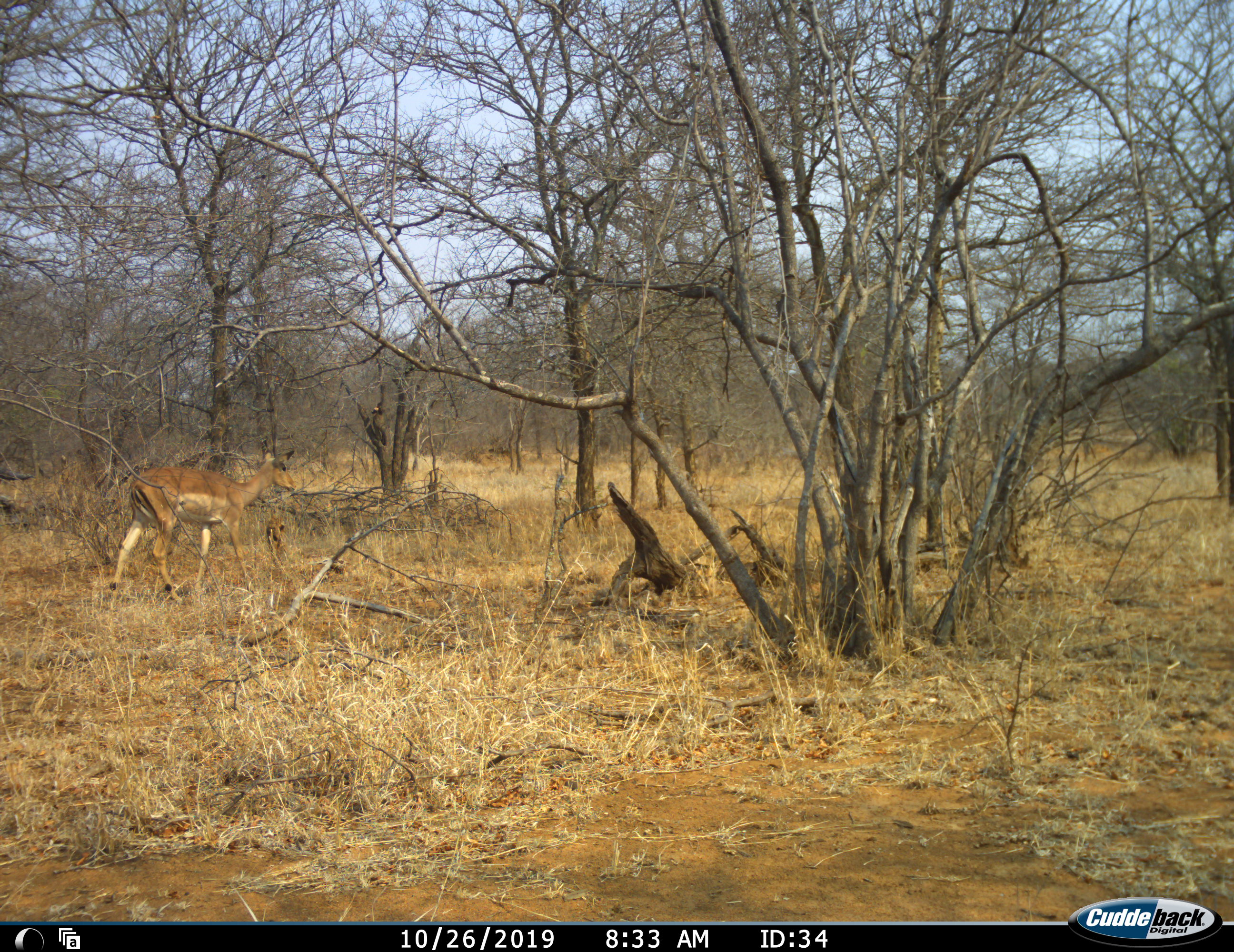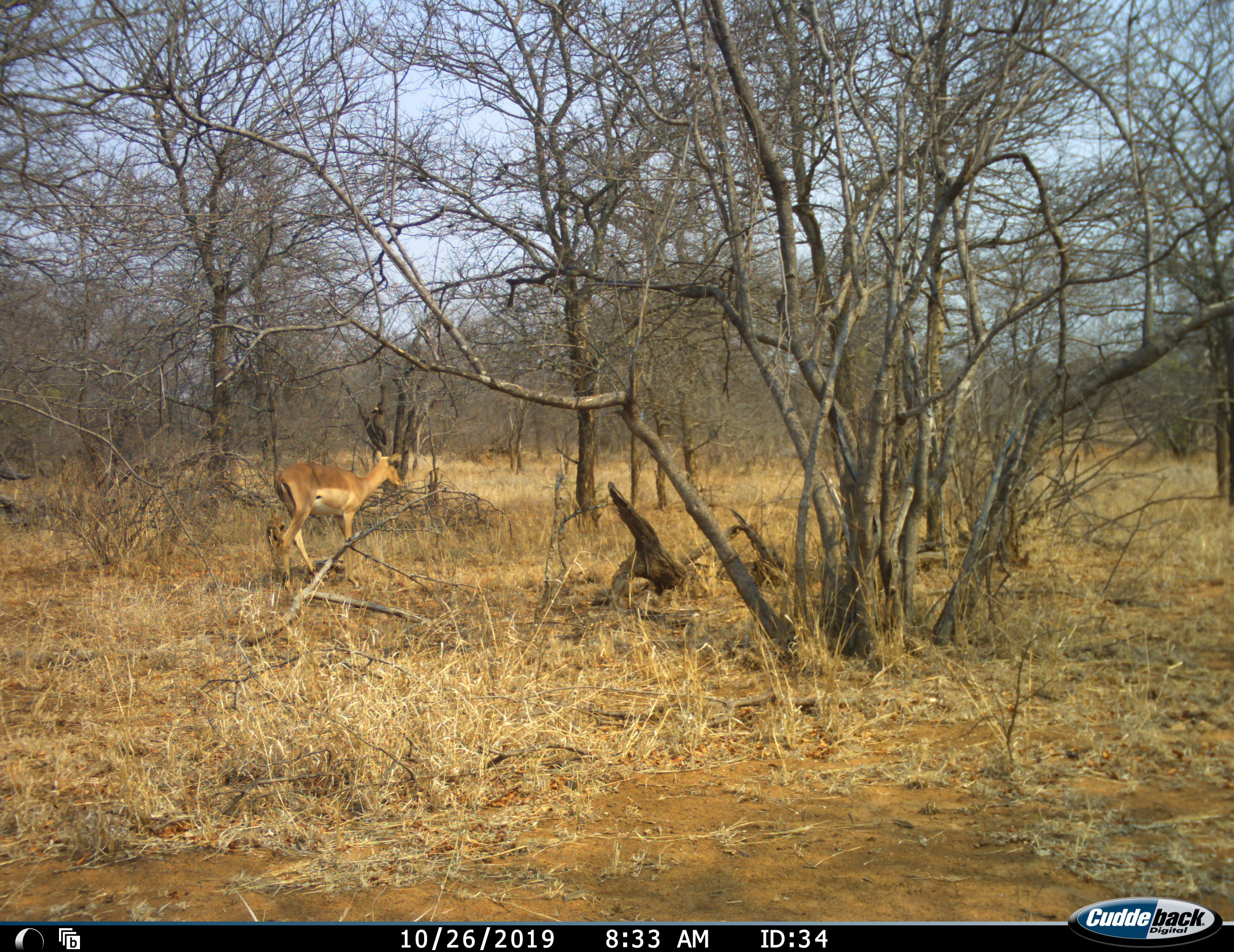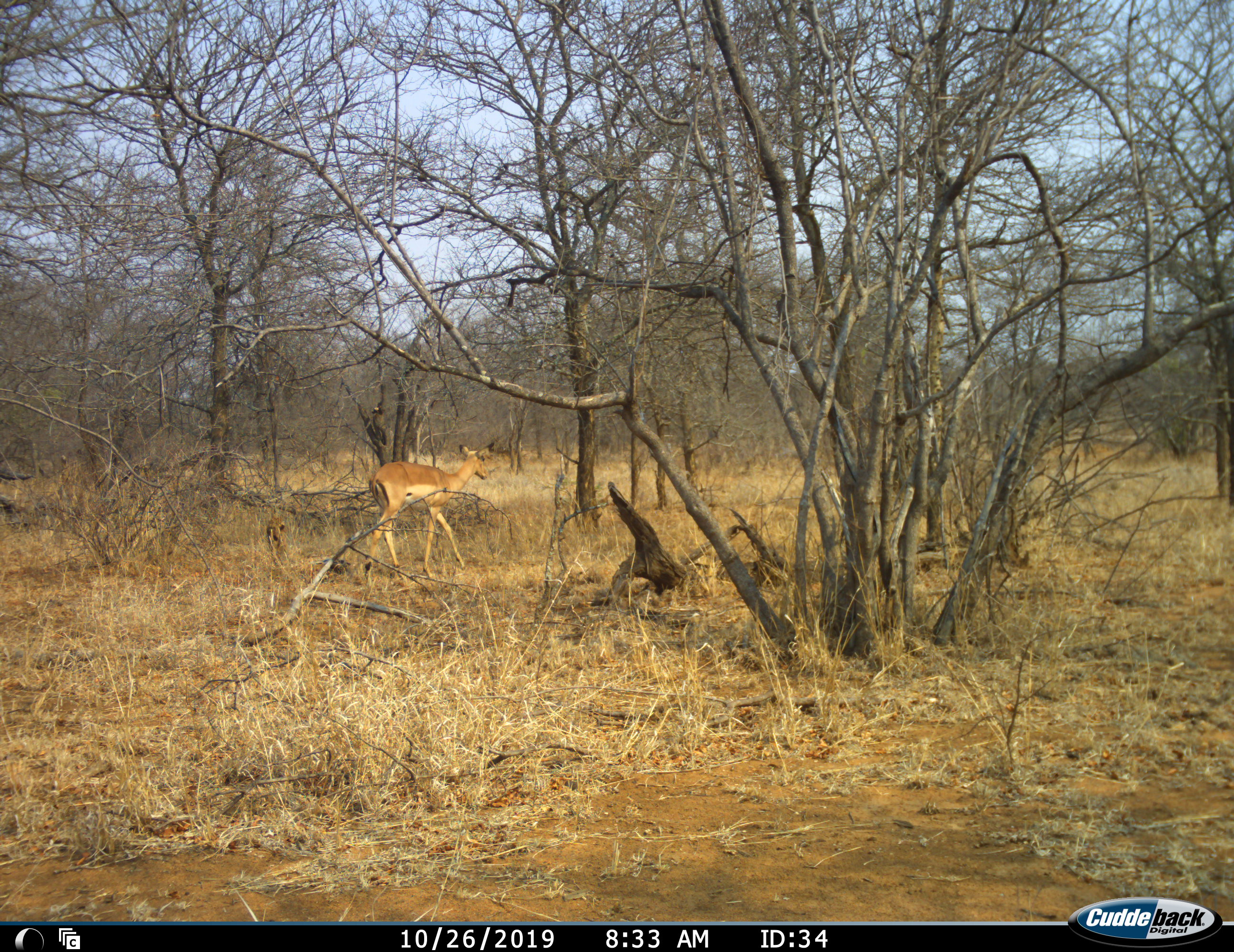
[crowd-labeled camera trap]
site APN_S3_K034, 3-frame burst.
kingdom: Animalia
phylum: Chordata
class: Mammalia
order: Artiodactyla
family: Bovidae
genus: Aepyceros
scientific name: Aepyceros melampus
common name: impala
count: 1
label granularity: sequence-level